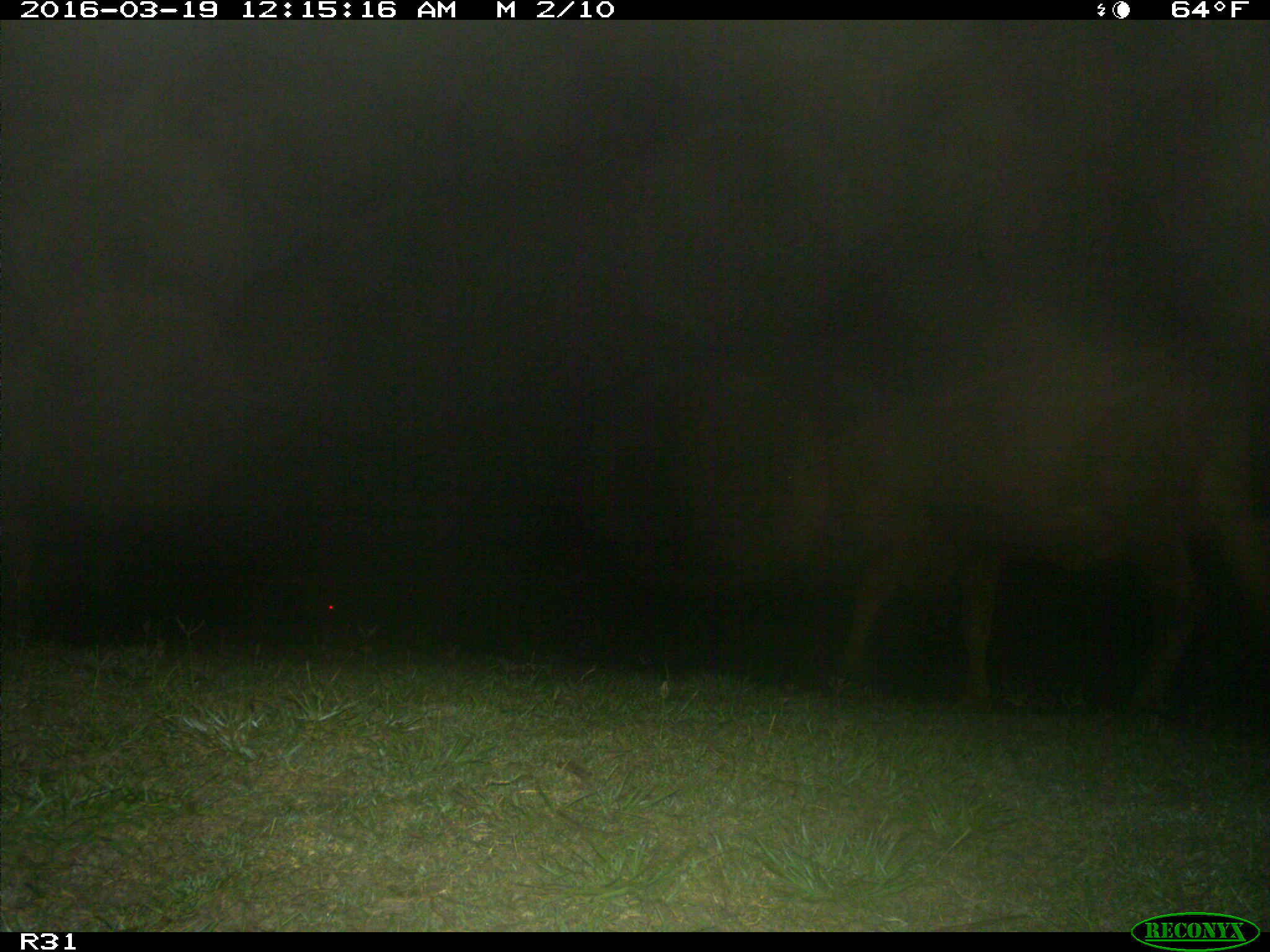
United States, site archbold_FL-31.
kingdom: Animalia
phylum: Chordata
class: Mammalia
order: Artiodactyla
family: Bovidae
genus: Bos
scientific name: Bos taurus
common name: domestic cow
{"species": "Bos taurus (domestic cow)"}